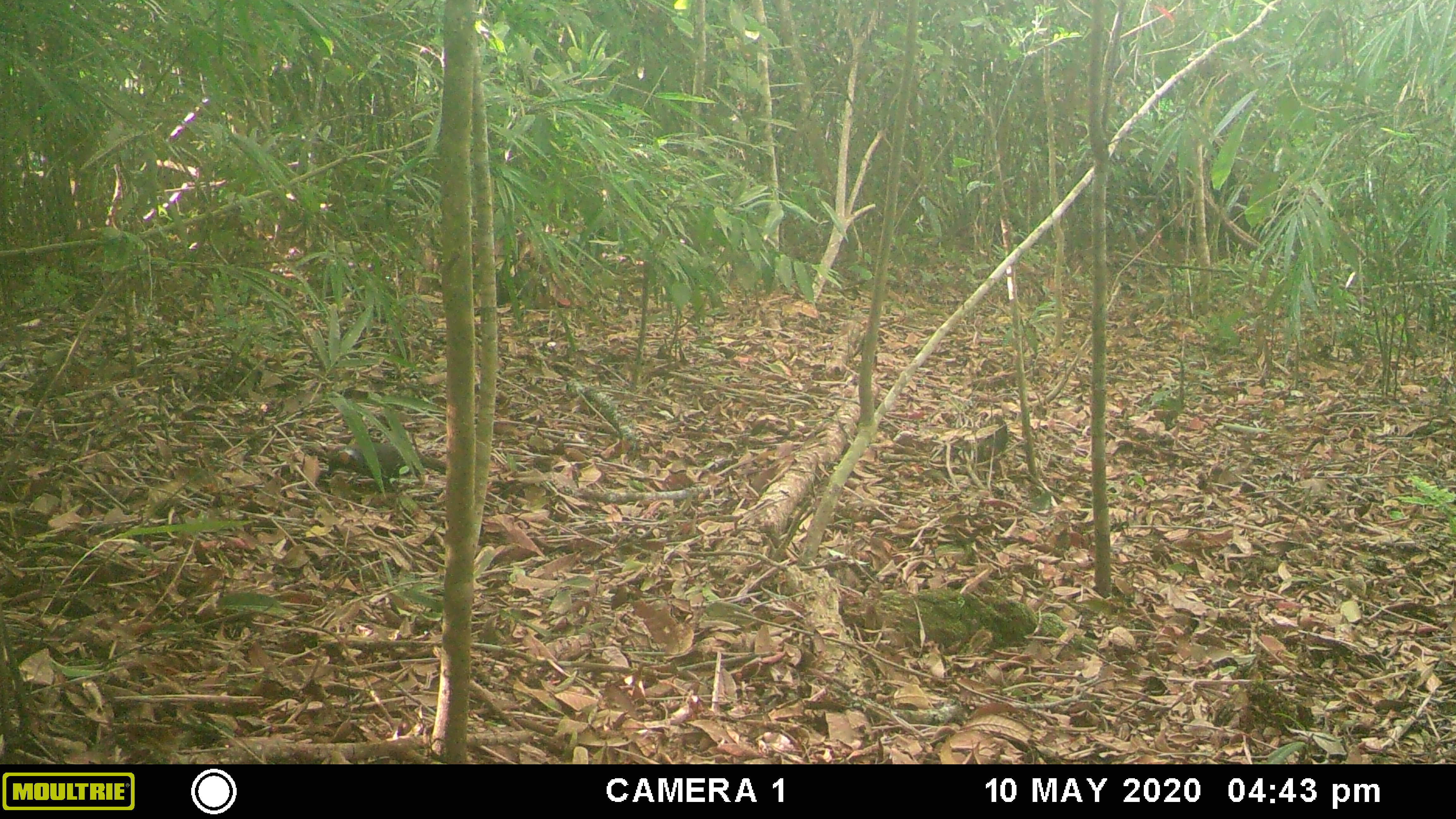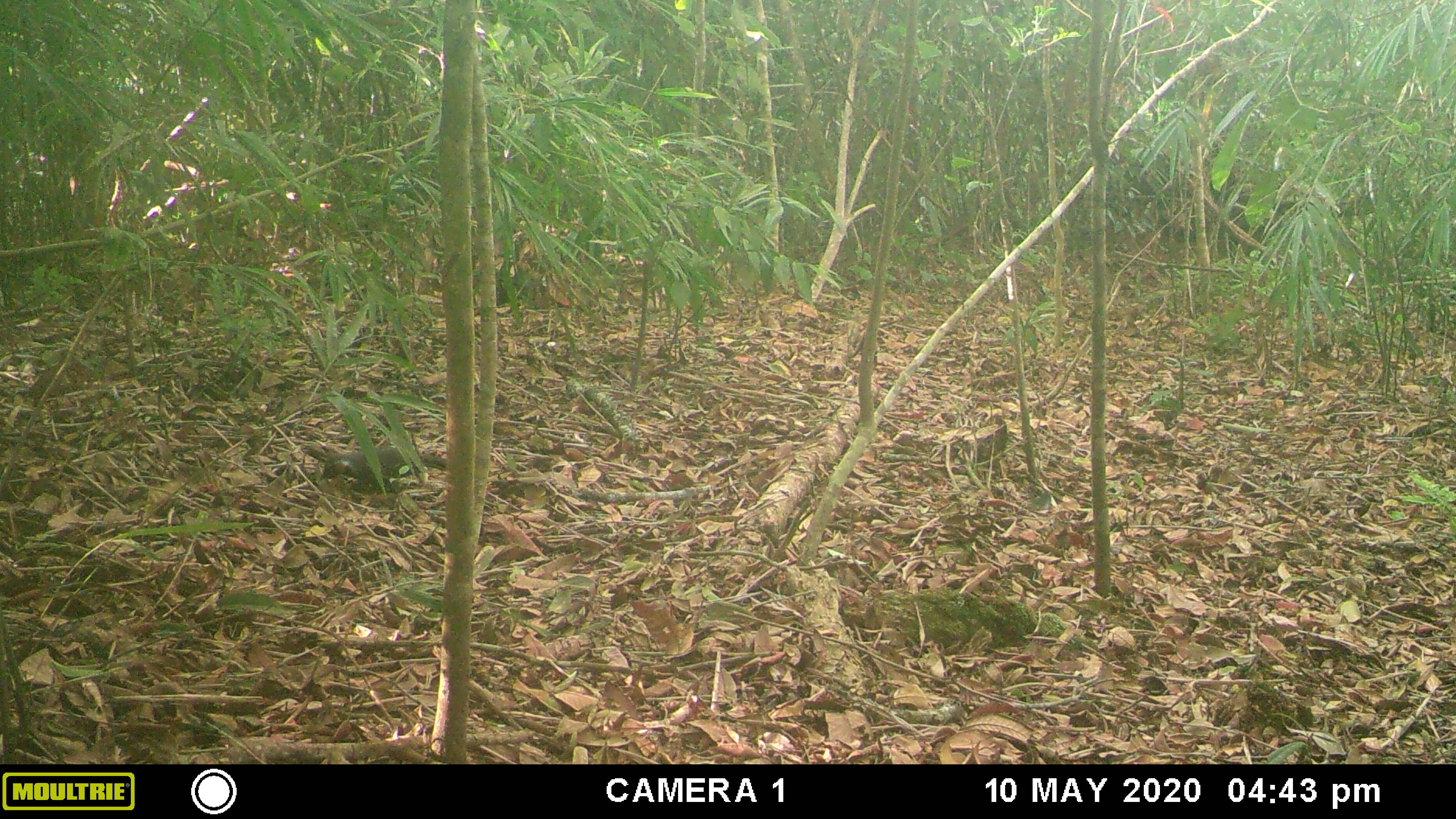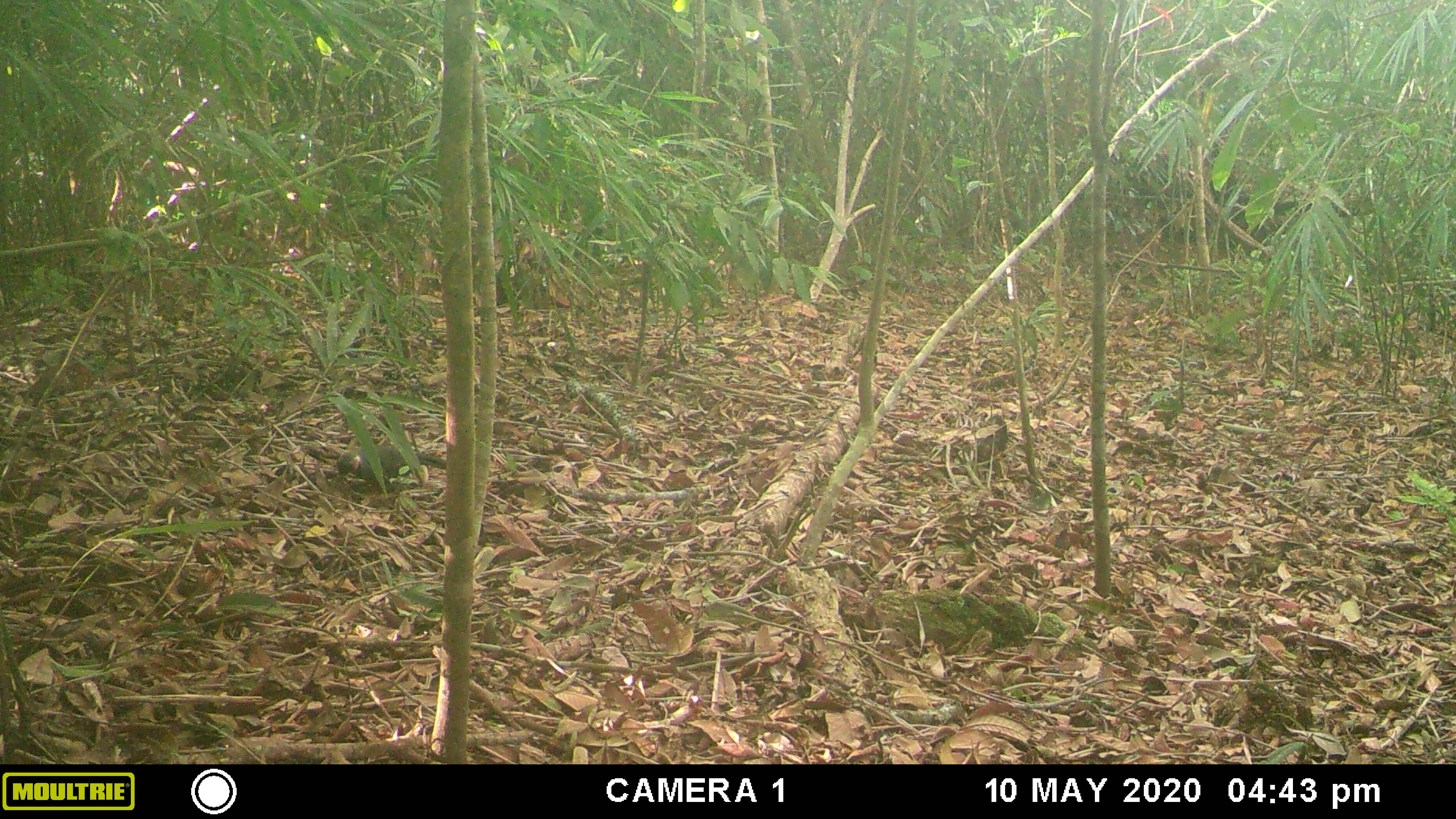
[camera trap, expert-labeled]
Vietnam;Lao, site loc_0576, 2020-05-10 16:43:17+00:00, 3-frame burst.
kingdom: Animalia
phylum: Chordata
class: Aves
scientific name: Aves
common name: bird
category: unidentified bird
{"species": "unidentified bird (bird) (Aves)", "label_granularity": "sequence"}